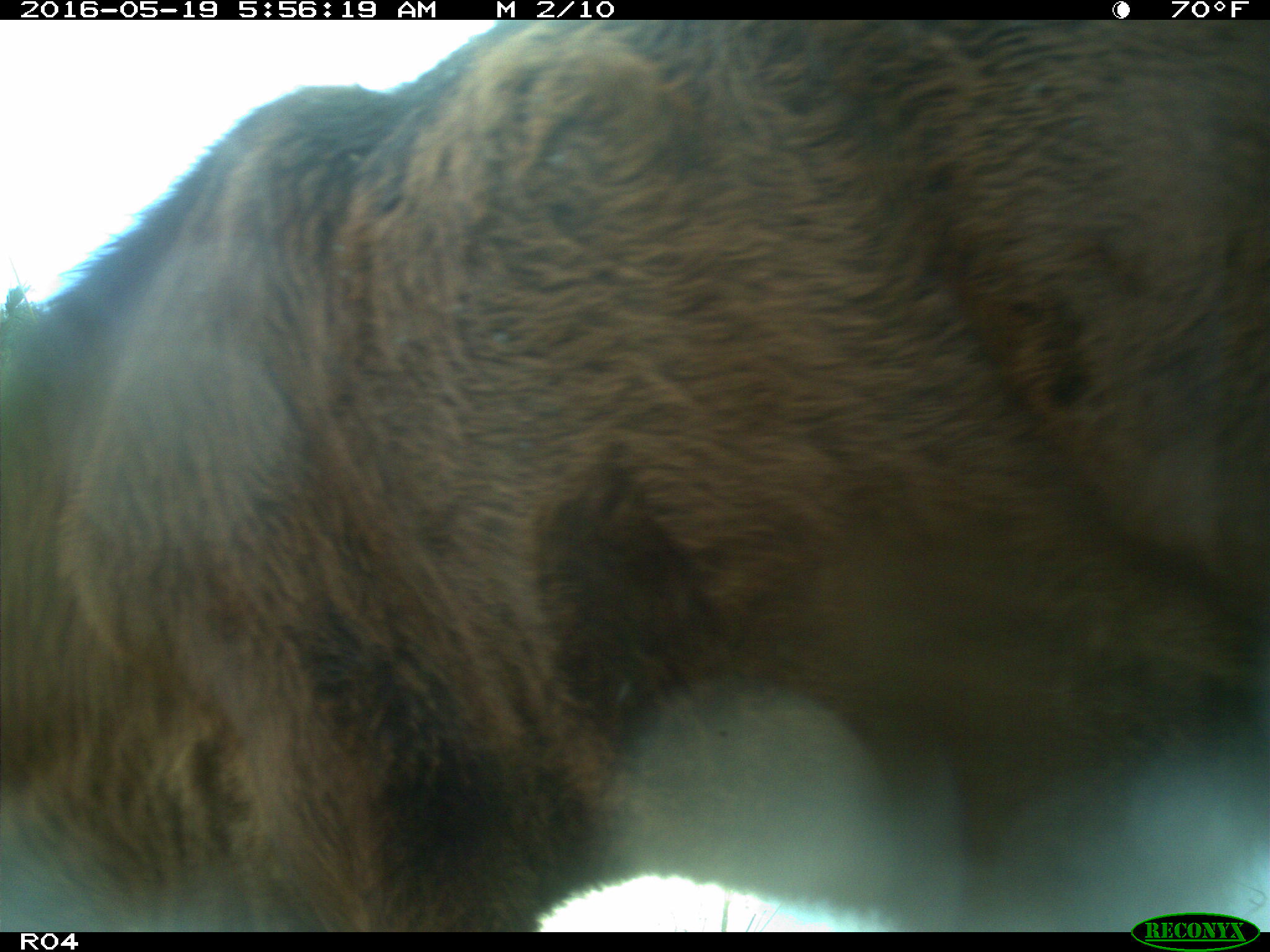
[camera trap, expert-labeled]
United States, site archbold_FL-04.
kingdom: Animalia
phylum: Chordata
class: Mammalia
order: Artiodactyla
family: Bovidae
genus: Bos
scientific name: Bos taurus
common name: domestic cow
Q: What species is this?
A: Bos taurus (domestic cow).